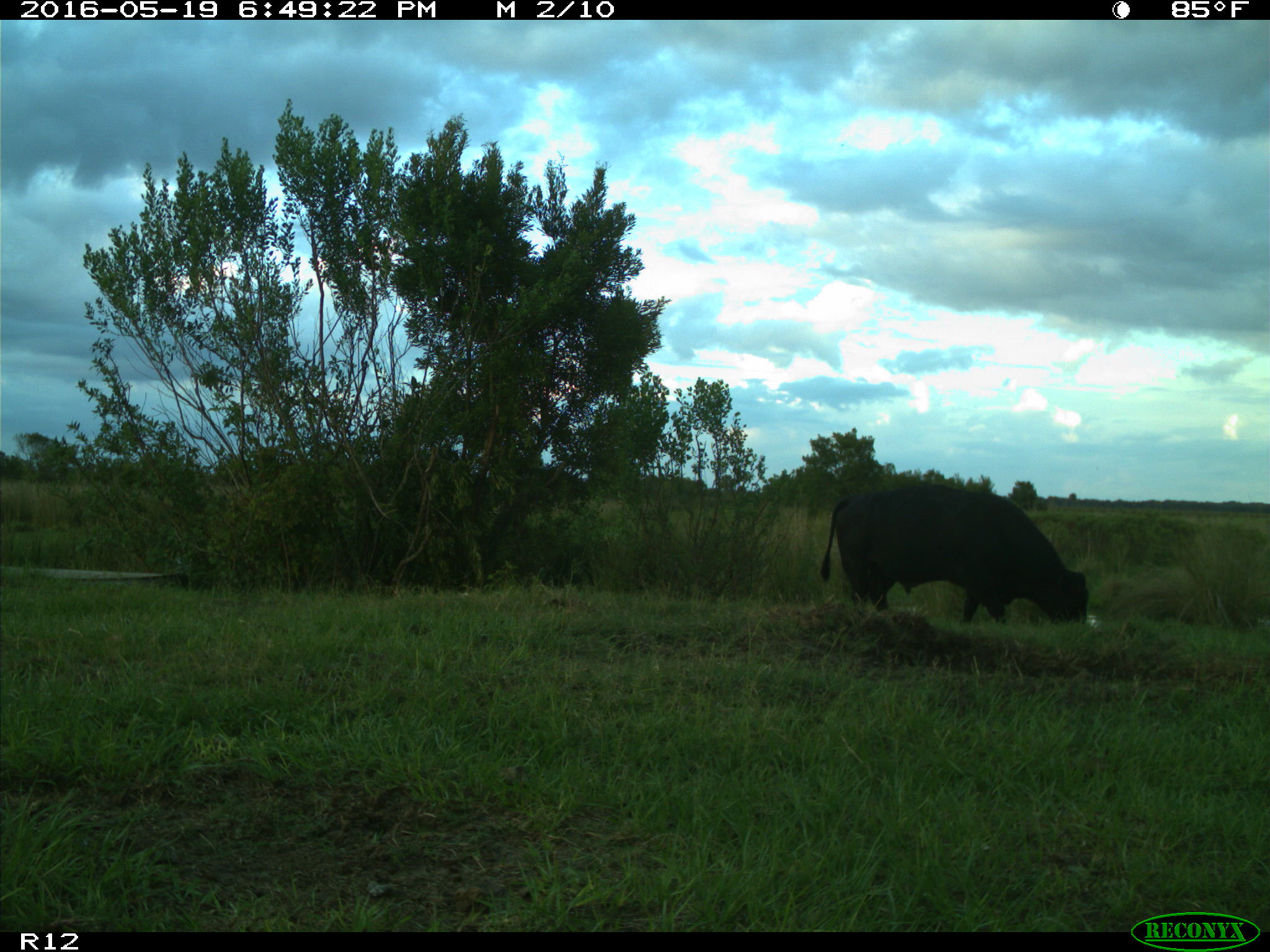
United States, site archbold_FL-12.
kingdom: Animalia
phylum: Chordata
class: Mammalia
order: Artiodactyla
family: Bovidae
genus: Bos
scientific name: Bos taurus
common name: domestic cow